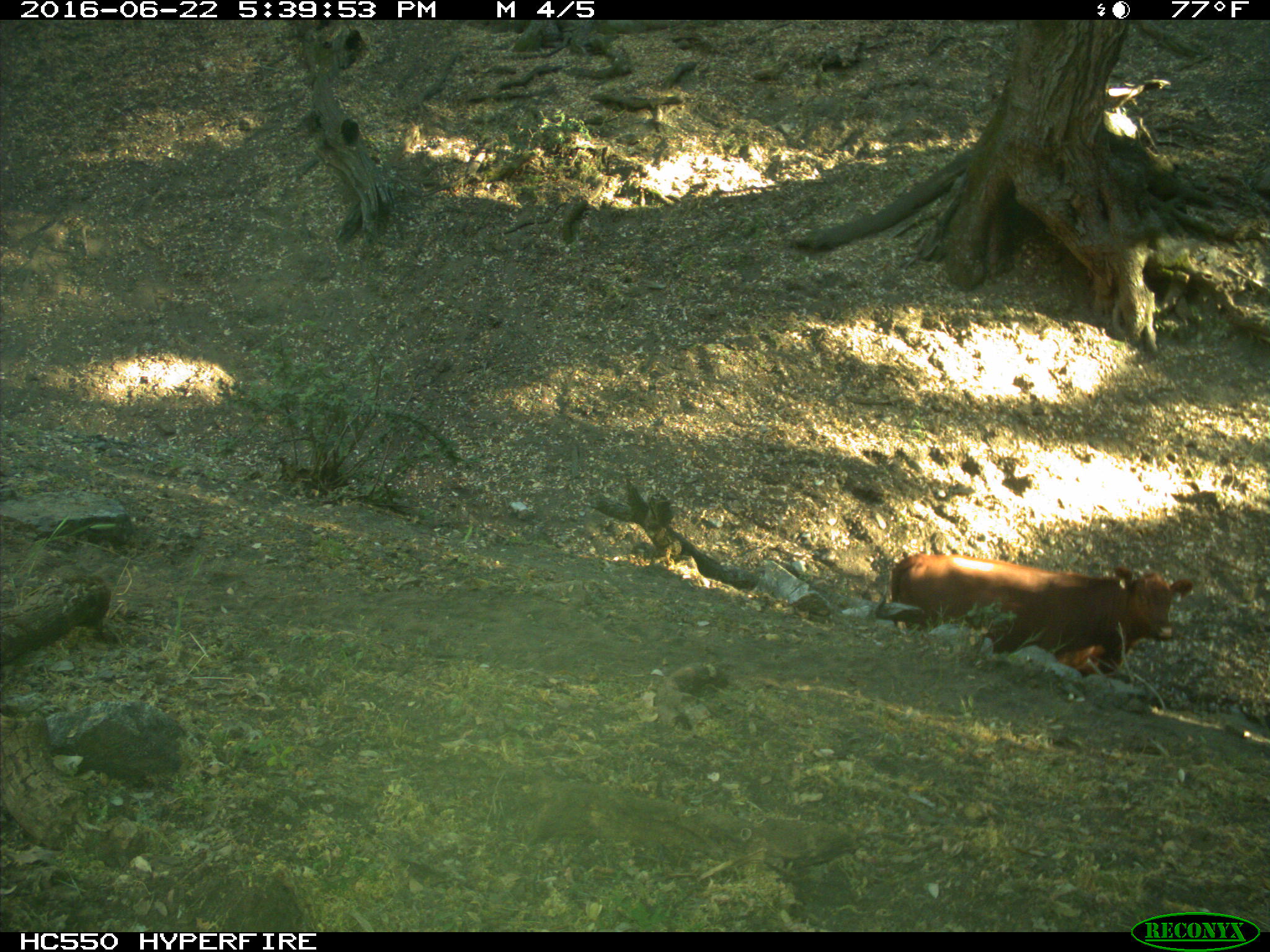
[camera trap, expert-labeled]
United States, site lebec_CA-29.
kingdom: Animalia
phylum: Chordata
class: Mammalia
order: Artiodactyla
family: Bovidae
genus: Bos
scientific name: Bos taurus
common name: domestic cow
Bos taurus (domestic cow).